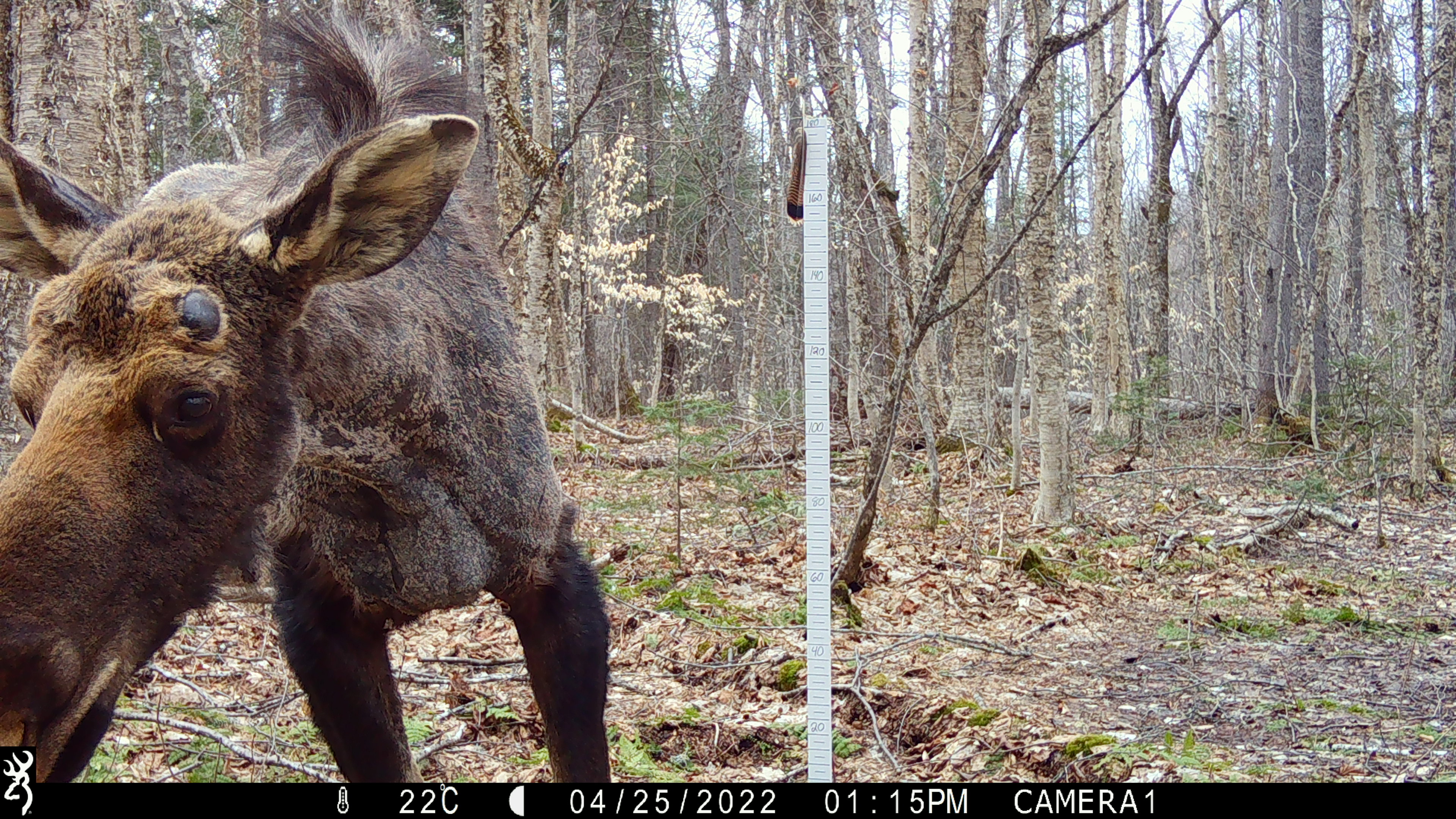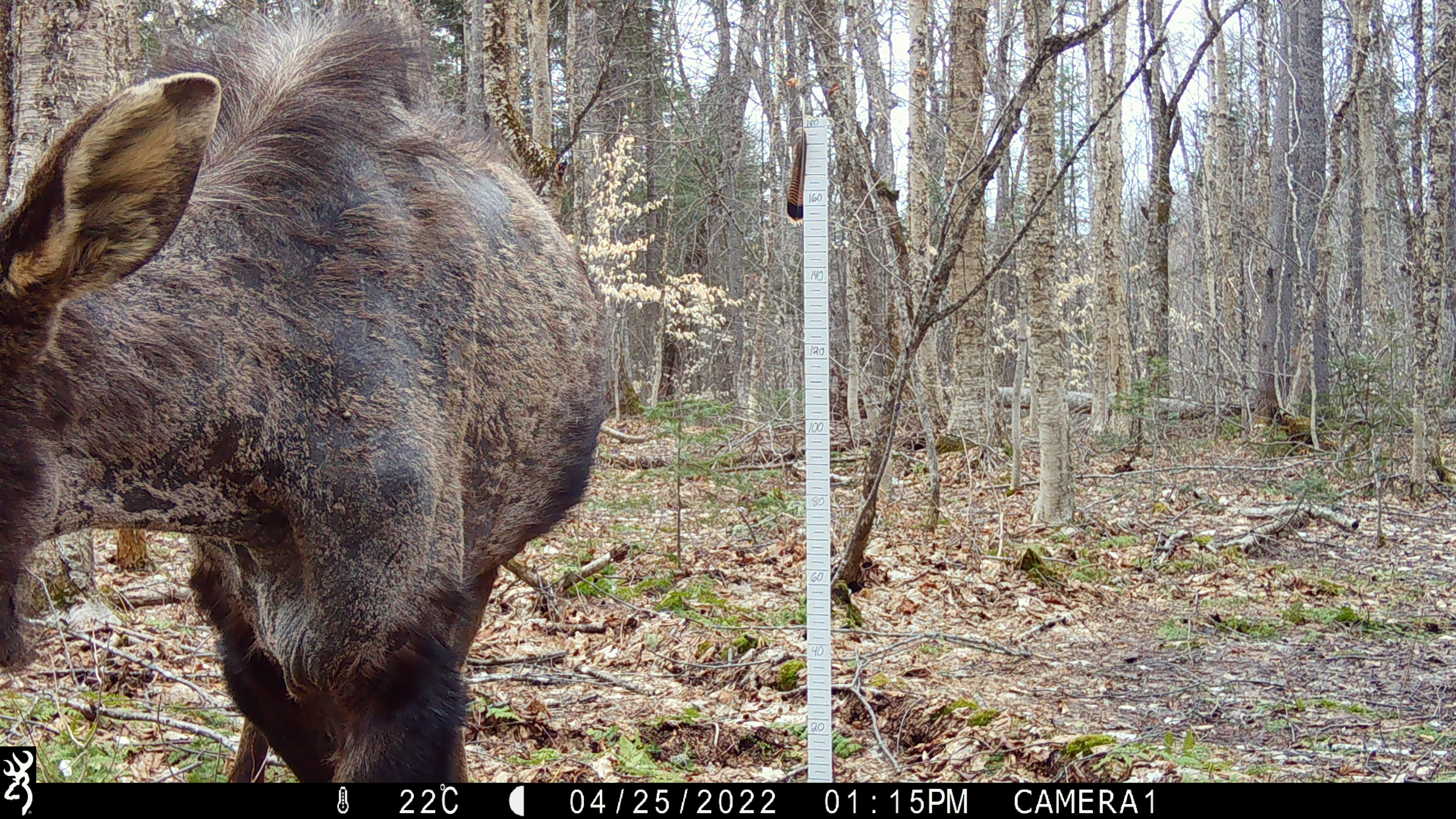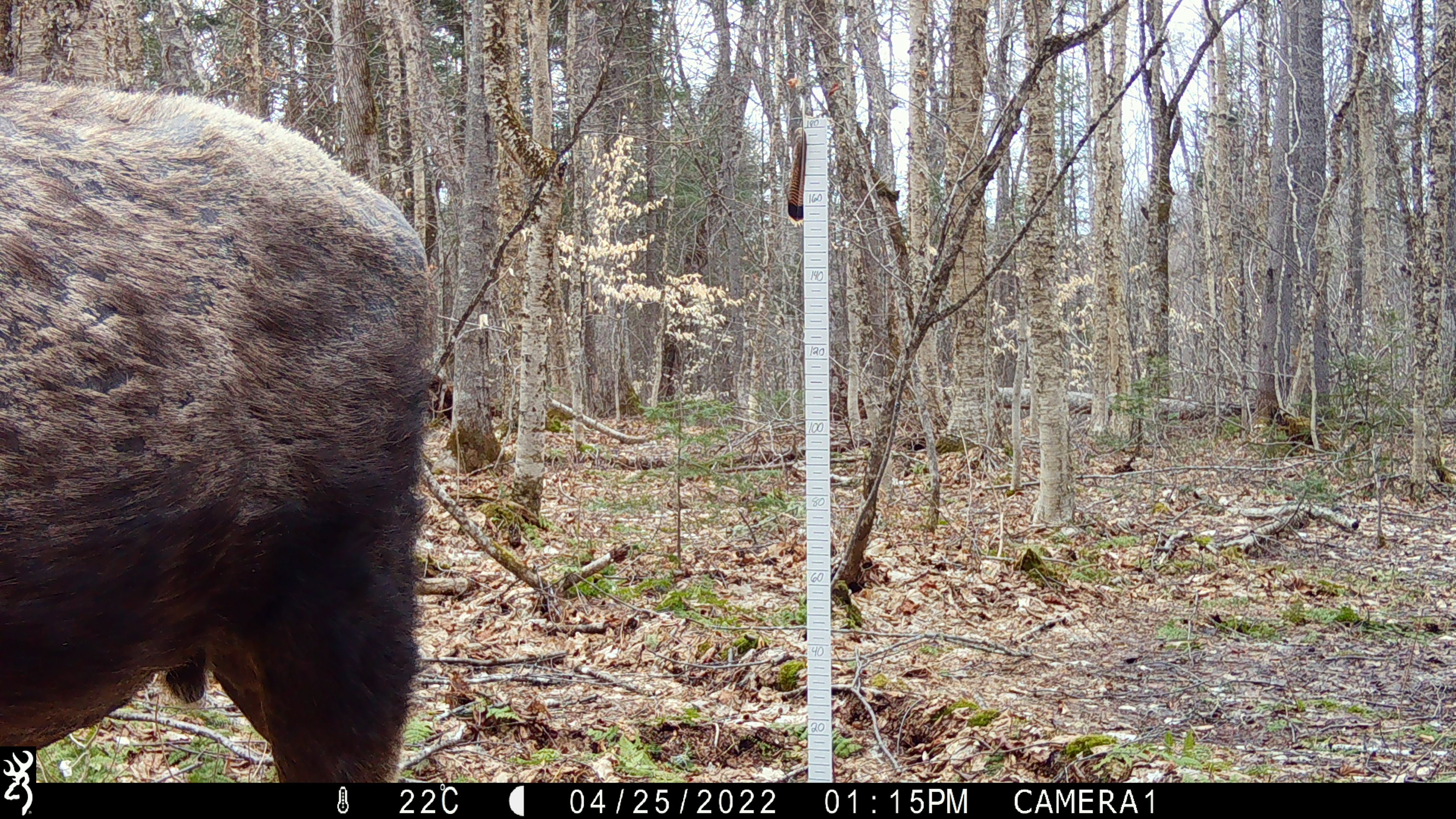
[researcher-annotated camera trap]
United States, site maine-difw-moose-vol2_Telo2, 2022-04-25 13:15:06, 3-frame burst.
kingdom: Animalia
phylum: Chordata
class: Mammalia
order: Artiodactyla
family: Cervidae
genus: Alces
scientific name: Alces alces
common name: moose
Moose (Alces alces).